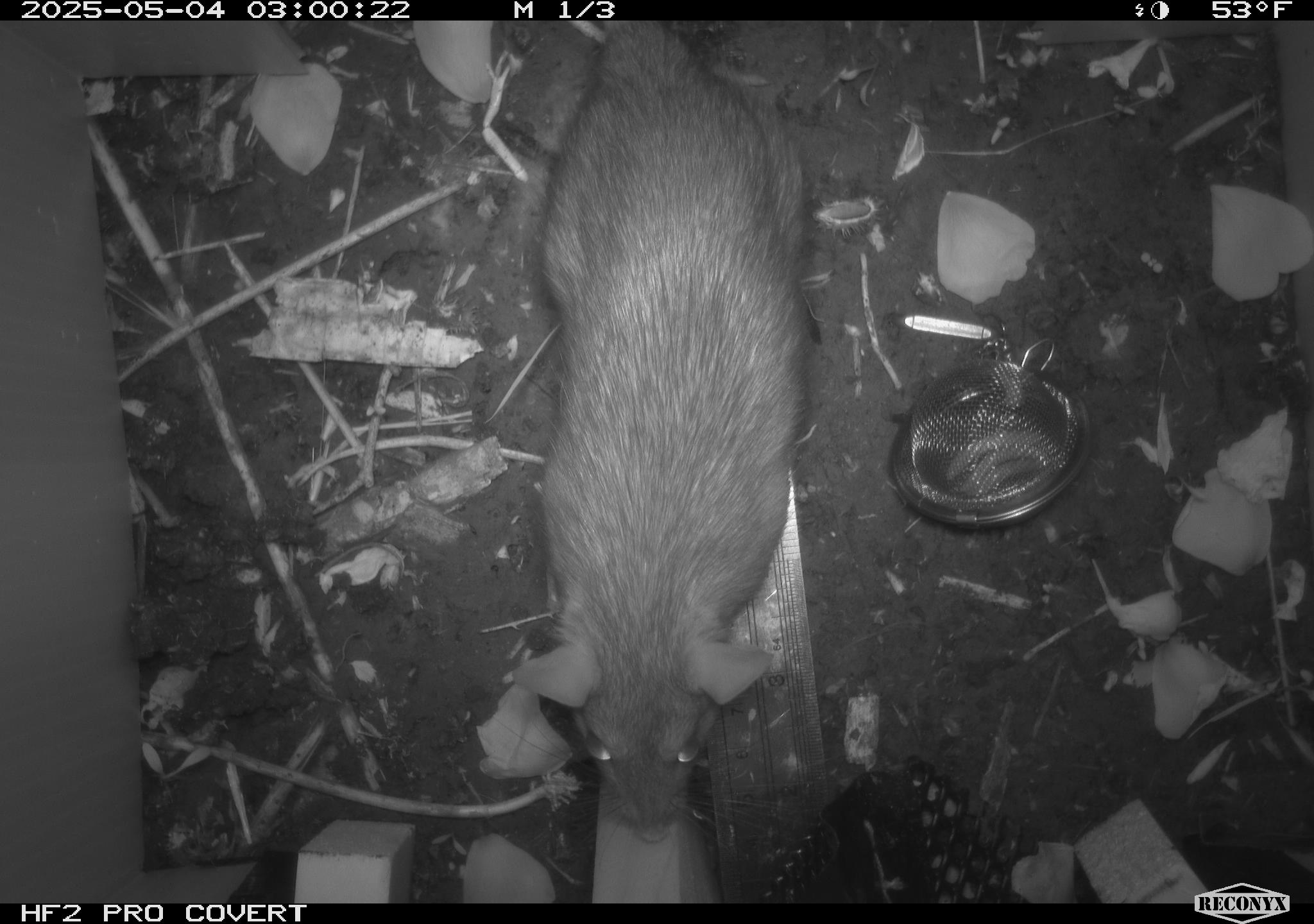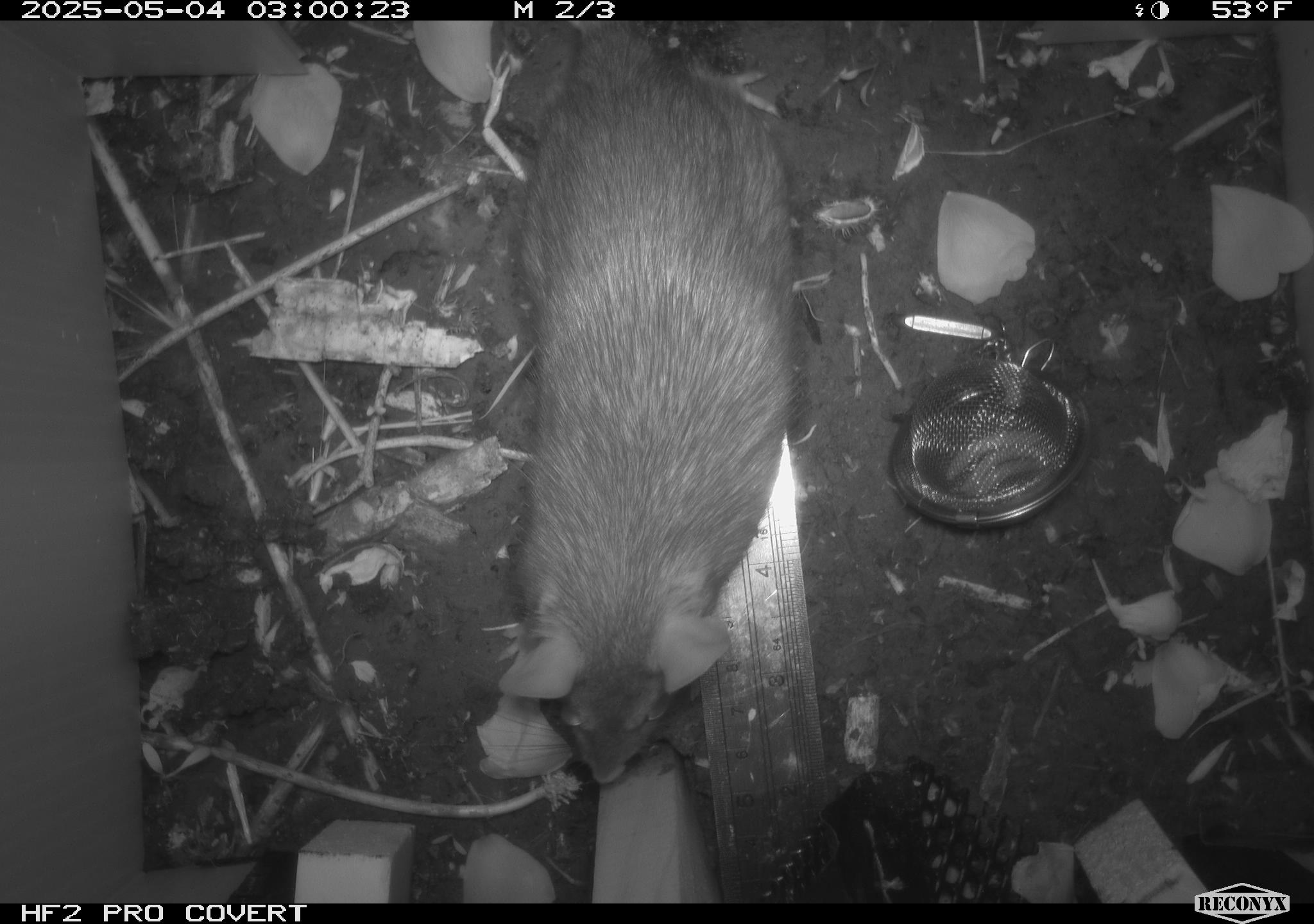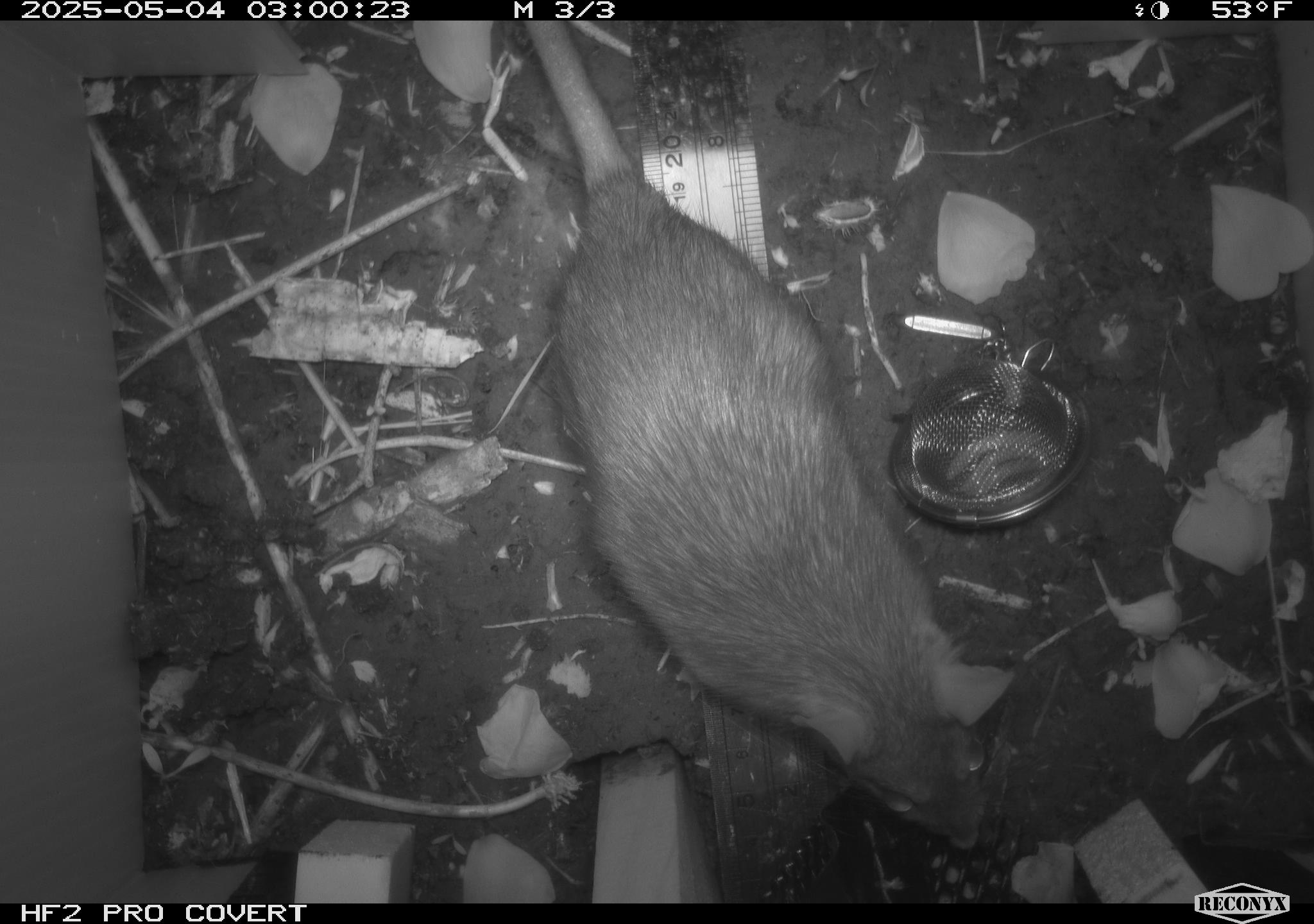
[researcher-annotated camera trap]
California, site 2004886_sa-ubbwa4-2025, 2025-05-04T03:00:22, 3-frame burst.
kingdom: Animalia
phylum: Chordata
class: Mammalia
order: Rodentia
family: Muridae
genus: Rattus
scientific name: Rattus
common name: rat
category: rattus species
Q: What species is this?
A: Rattus species (rat) (Rattus).